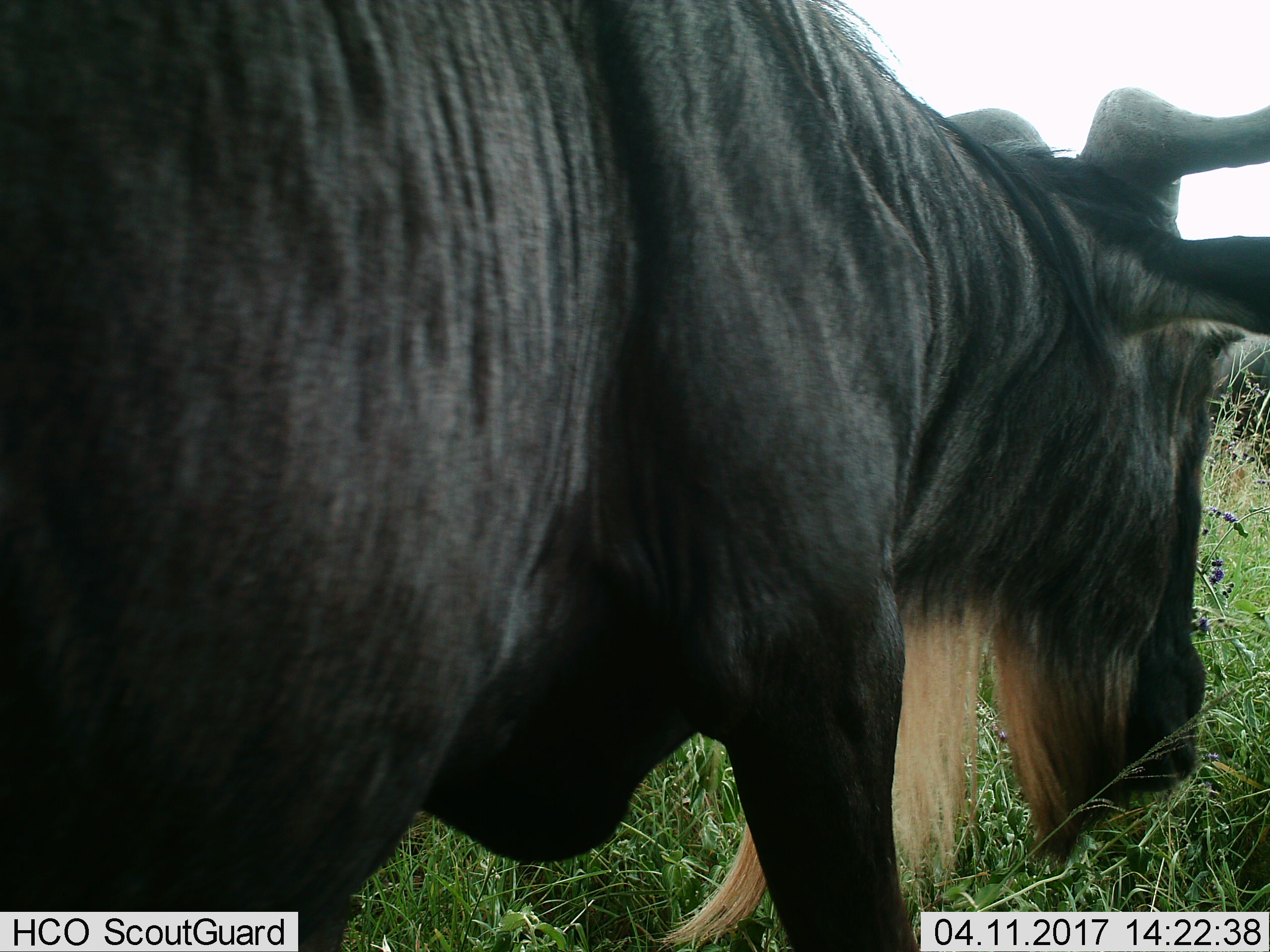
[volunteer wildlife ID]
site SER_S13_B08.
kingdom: Animalia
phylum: Chordata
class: Mammalia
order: Artiodactyla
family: Bovidae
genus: Connochaetes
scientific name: Connochaetes taurinus taurinus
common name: blue wildebeest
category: wildebeestblue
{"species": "wildebeestblue (blue wildebeest) (Connochaetes taurinus taurinus)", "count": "1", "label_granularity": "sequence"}